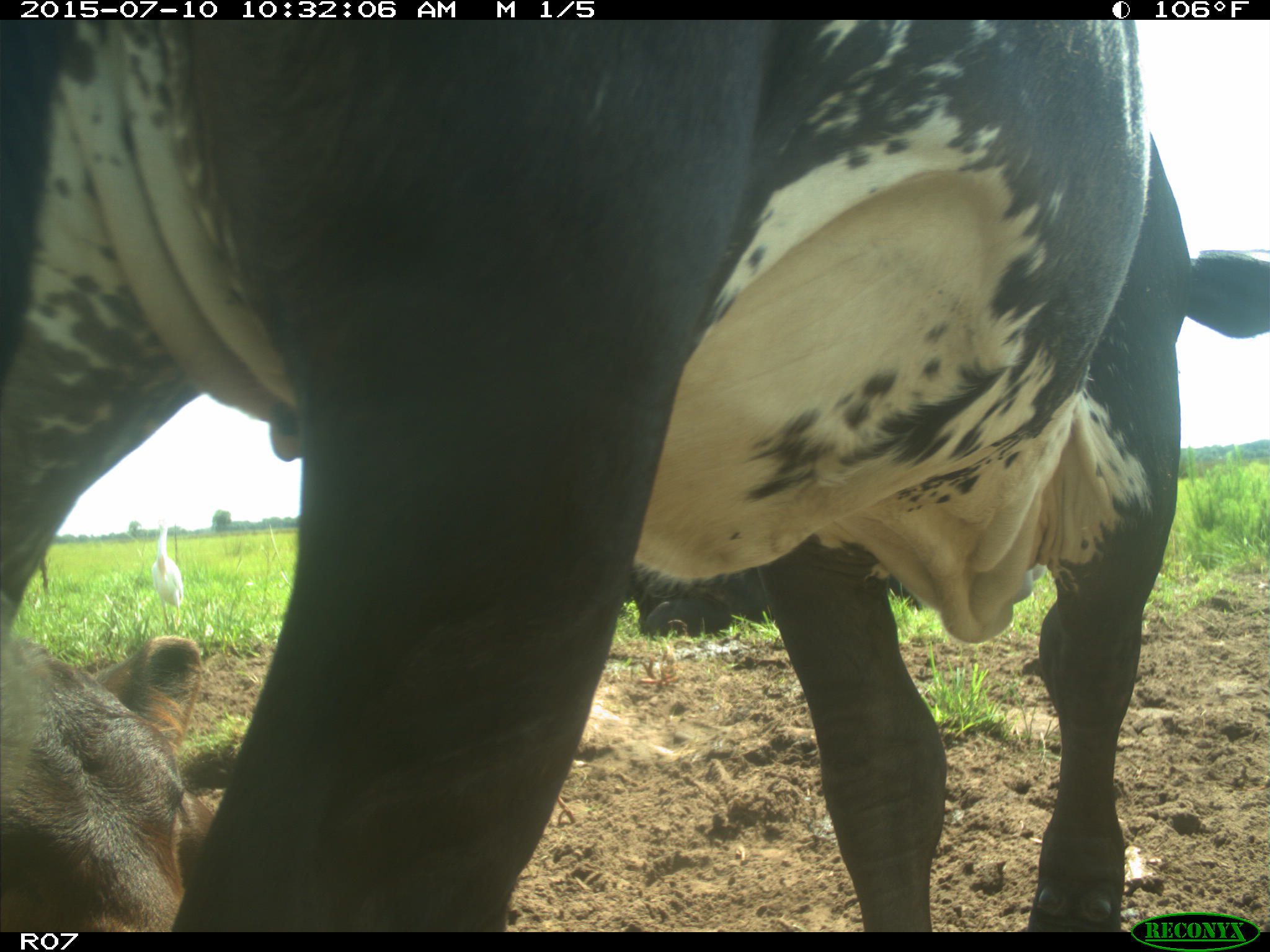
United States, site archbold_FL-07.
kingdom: Animalia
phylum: Chordata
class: Mammalia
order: Artiodactyla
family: Bovidae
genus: Bos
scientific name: Bos taurus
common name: domestic cow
Bos taurus (domestic cow).